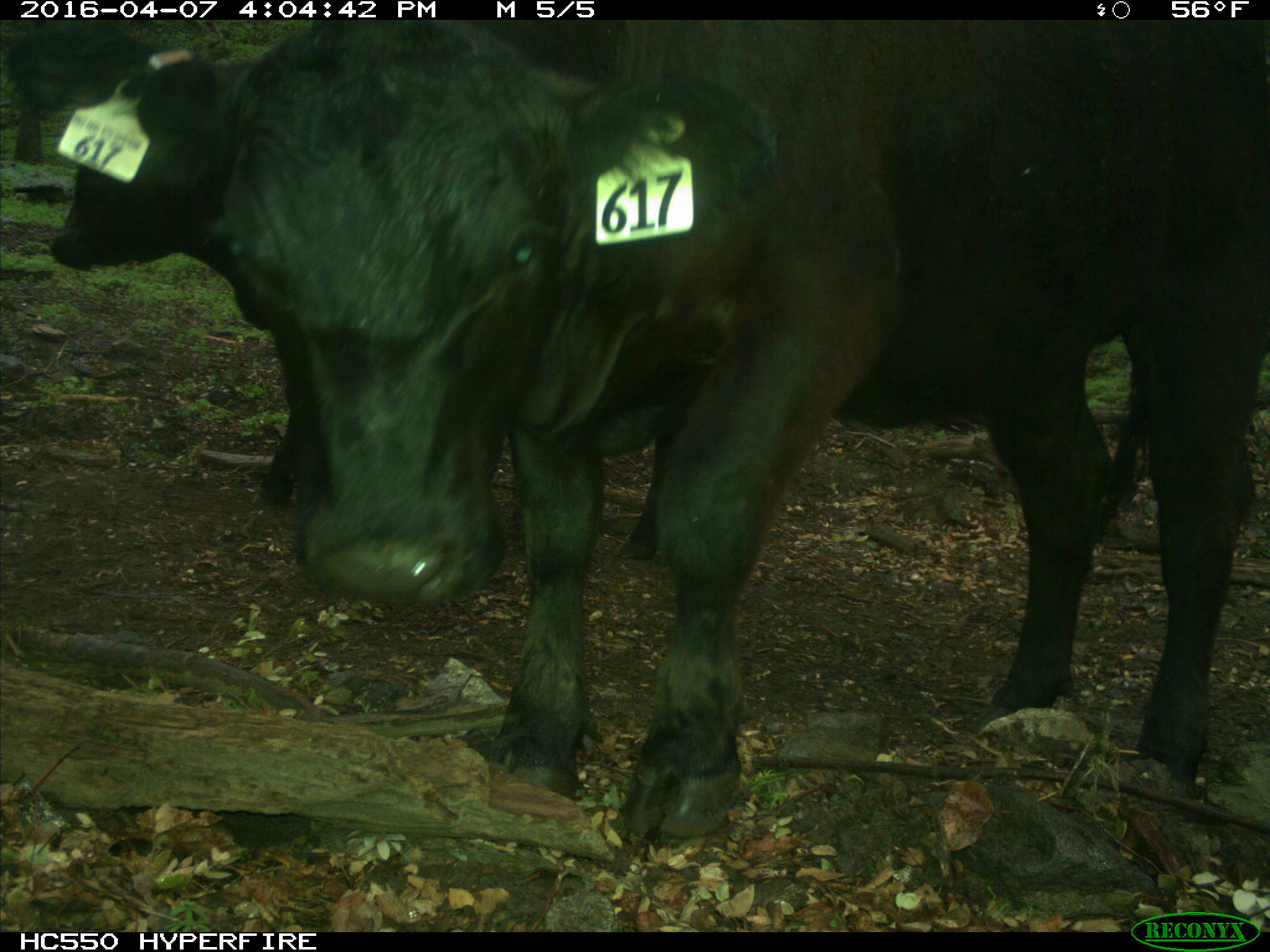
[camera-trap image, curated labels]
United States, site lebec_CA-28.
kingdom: Animalia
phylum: Chordata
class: Mammalia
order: Artiodactyla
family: Bovidae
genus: Bos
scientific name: Bos taurus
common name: domestic cow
Bos taurus (domestic cow).